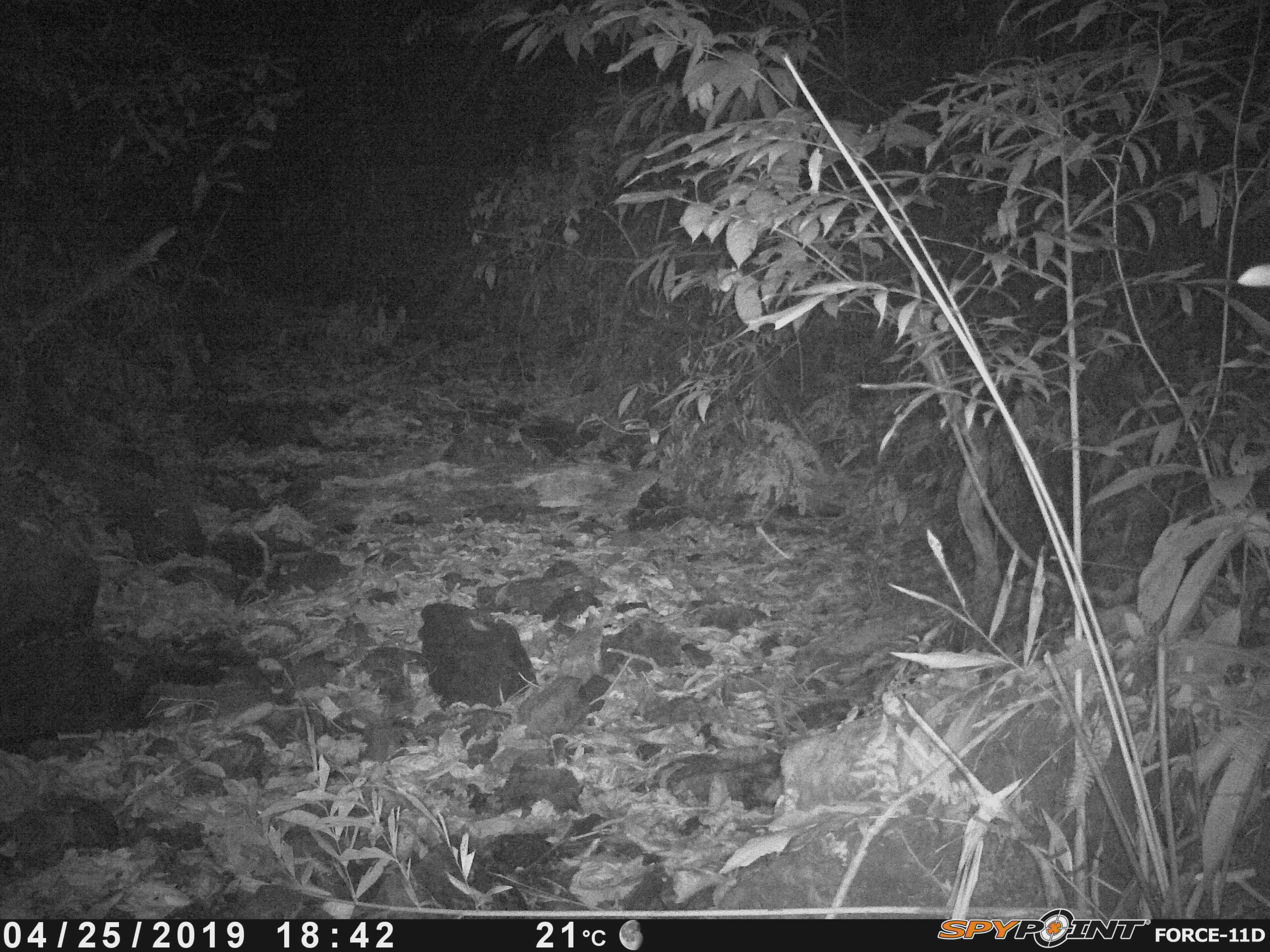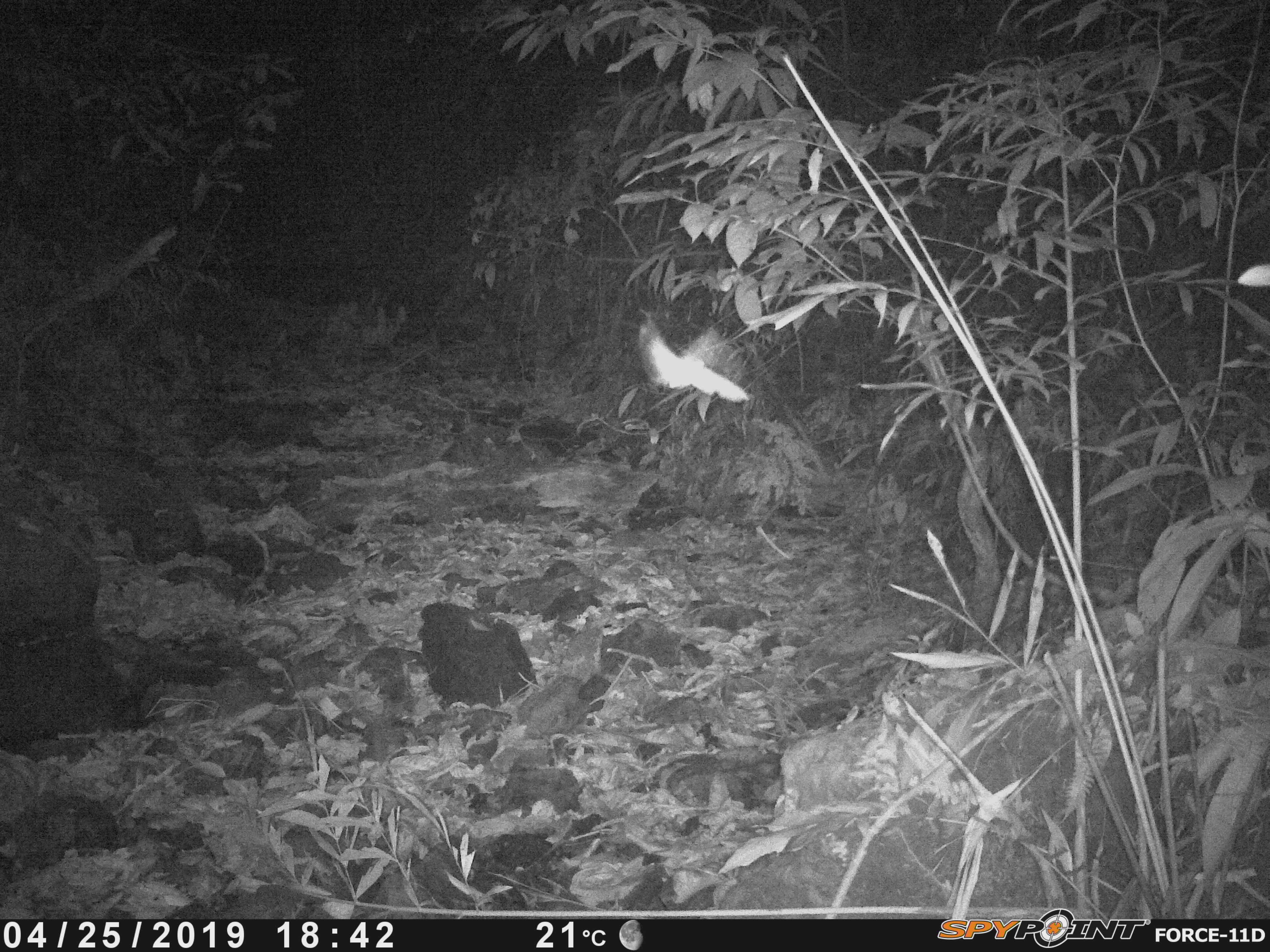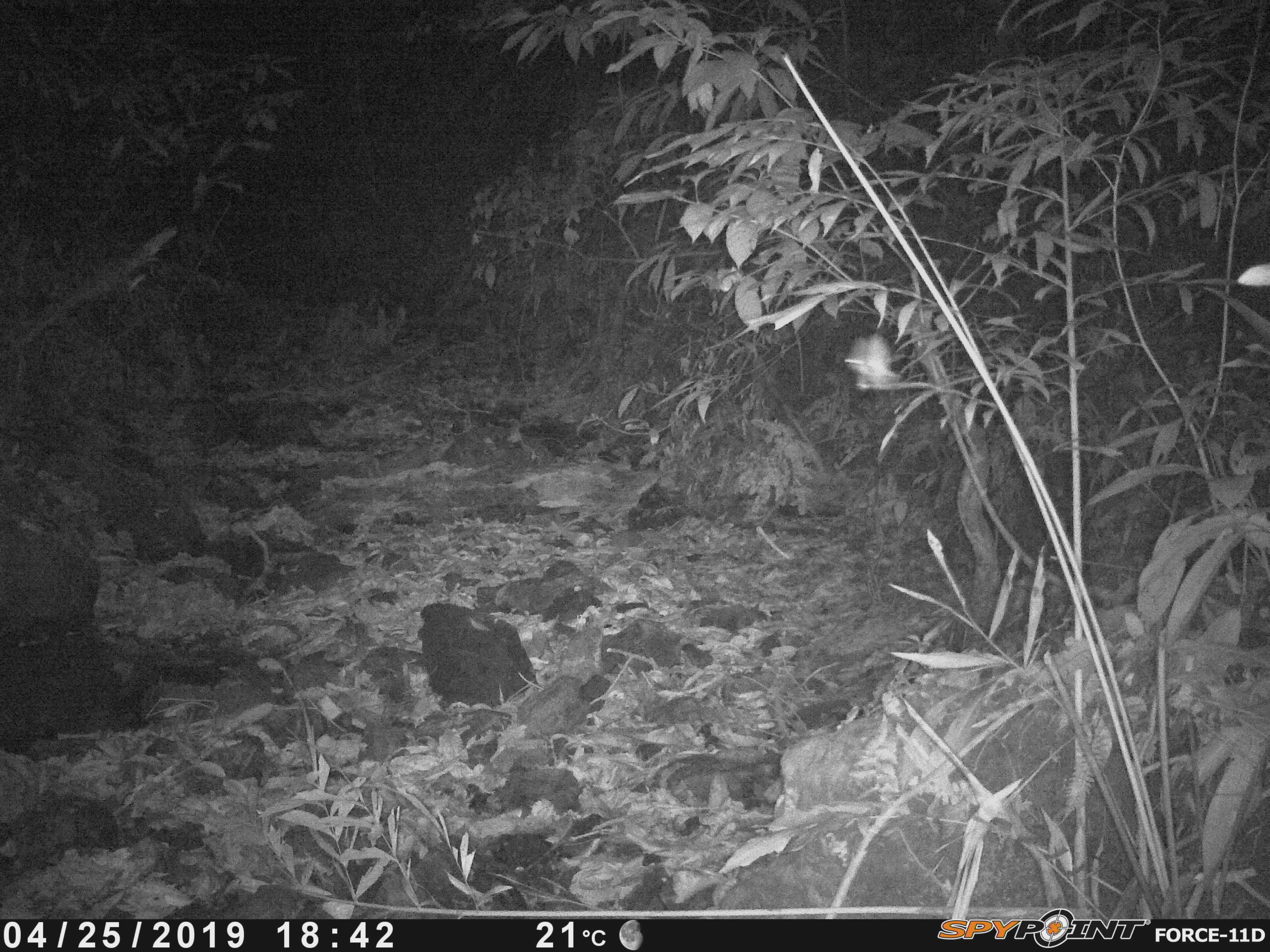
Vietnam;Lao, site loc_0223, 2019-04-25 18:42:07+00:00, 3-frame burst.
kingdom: Animalia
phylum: Arthropoda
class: Insecta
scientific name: Insecta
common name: insect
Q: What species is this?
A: Insect (Insecta).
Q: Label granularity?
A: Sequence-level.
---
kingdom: Animalia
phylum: Chordata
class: Mammalia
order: Artiodactyla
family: Cervidae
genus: Muntiacus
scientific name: Muntiacus vuquangensis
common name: large-antlered muntjac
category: large antlered muntjac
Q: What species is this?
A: Large antlered muntjac (large-antlered muntjac) (Muntiacus vuquangensis).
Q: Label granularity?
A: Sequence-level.